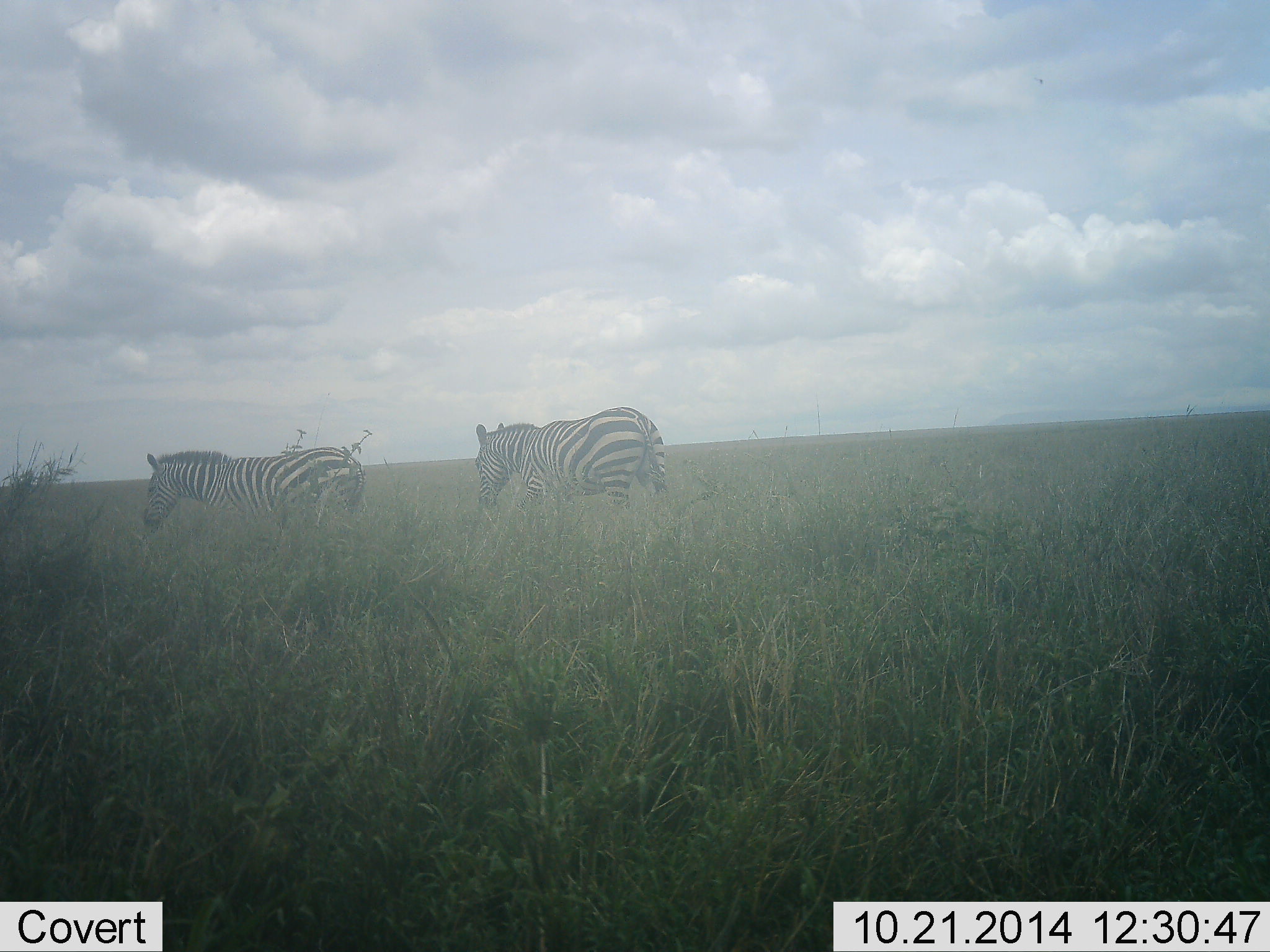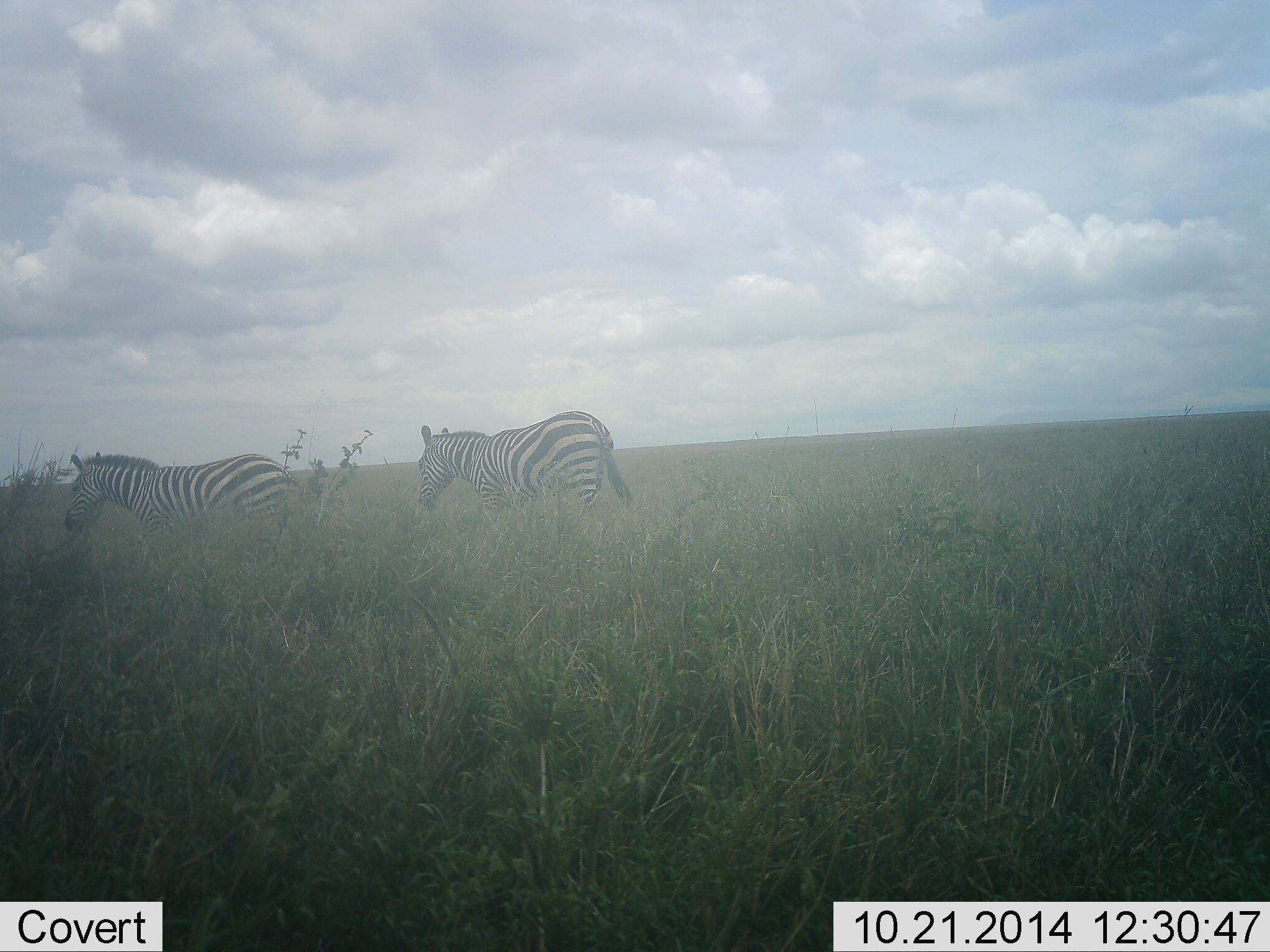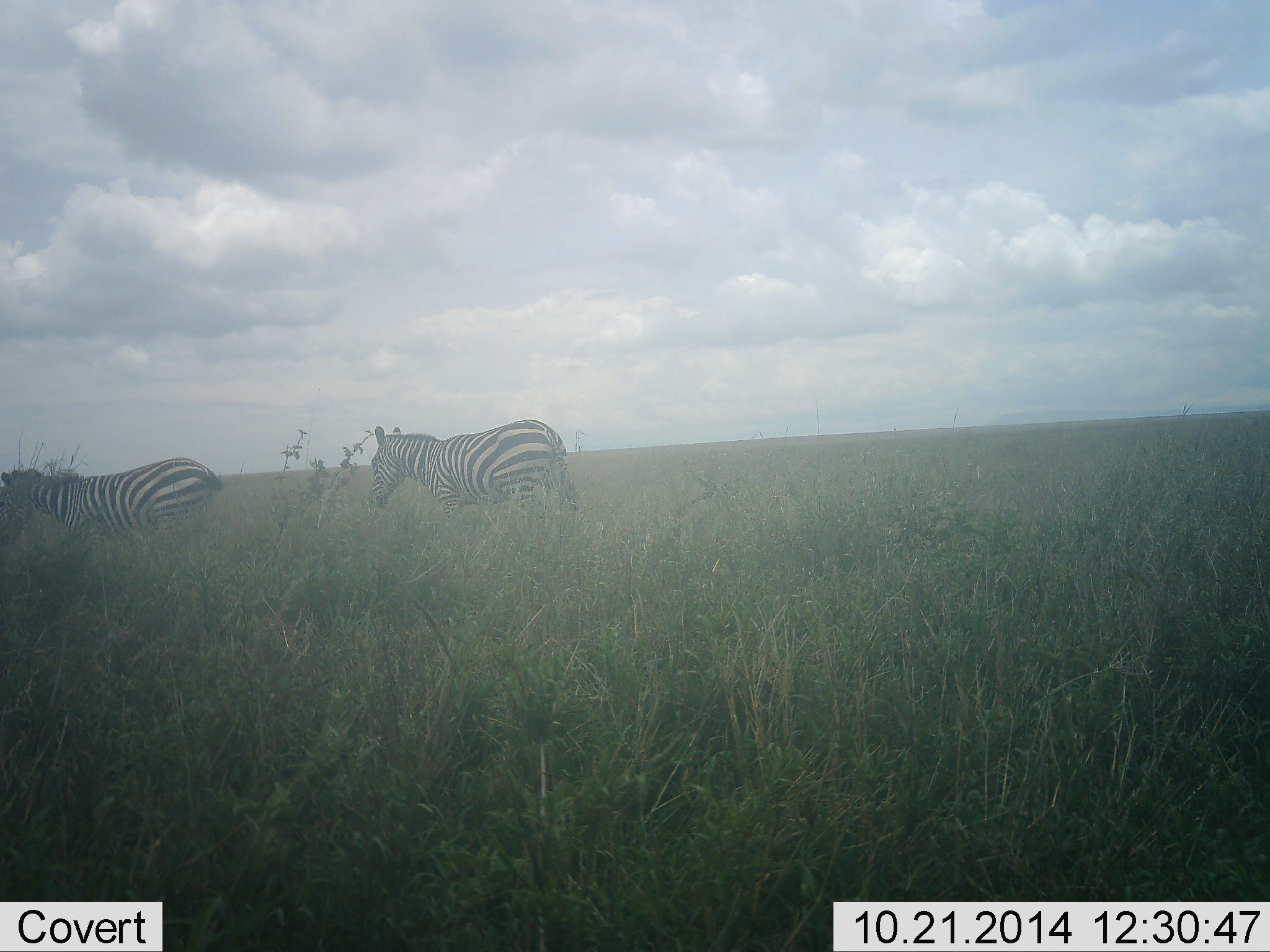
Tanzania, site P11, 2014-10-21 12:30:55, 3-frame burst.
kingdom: Animalia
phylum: Chordata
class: Mammalia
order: Perissodactyla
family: Equidae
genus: Equus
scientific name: Equus quagga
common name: plains zebra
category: zebra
Zebra (plains zebra) (Equus quagga), count 2. Behavior (volunteer vote fractions): standing 20%, resting 0%, moving 90%, interacting 0%. Young present (vote fraction): 0%. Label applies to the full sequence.